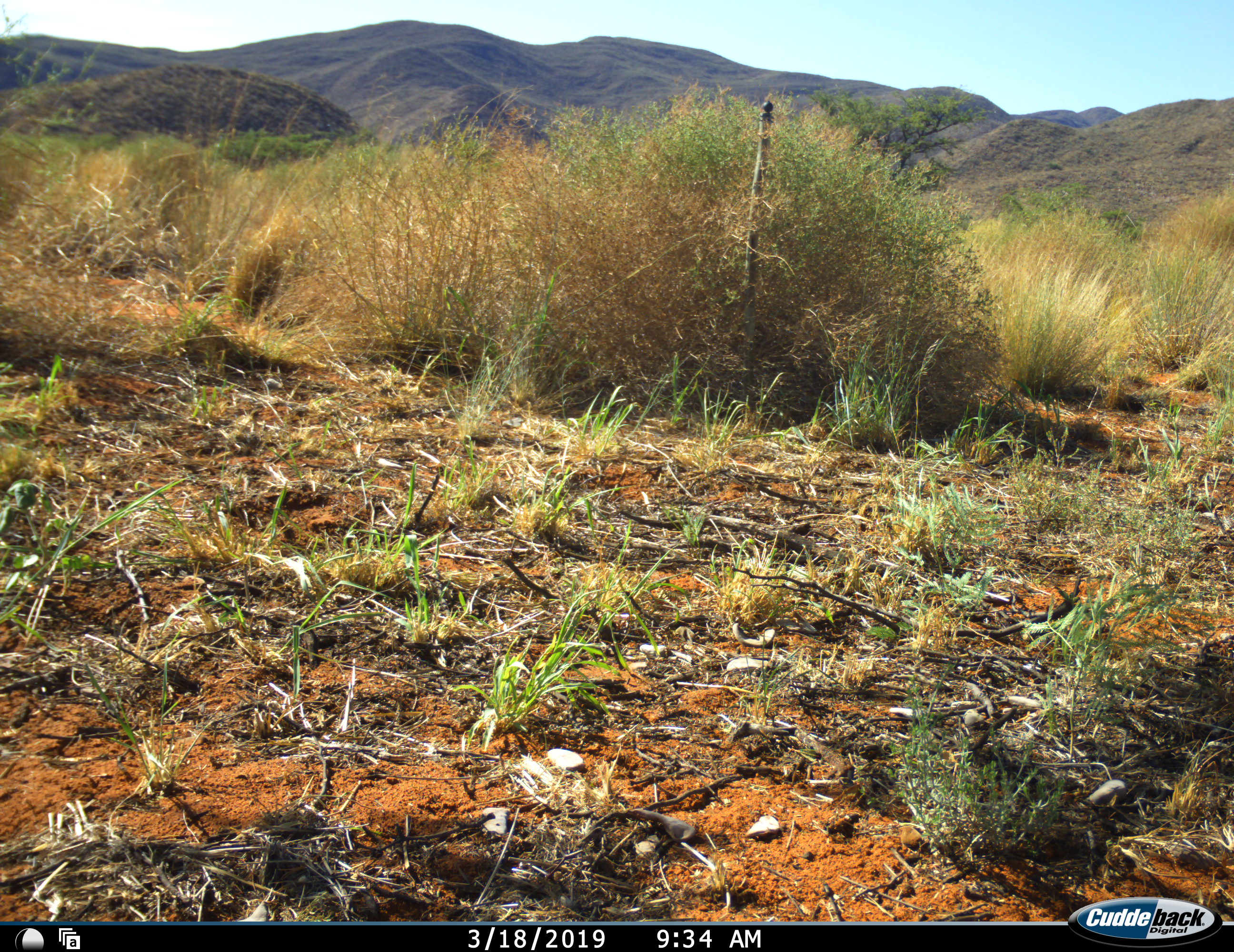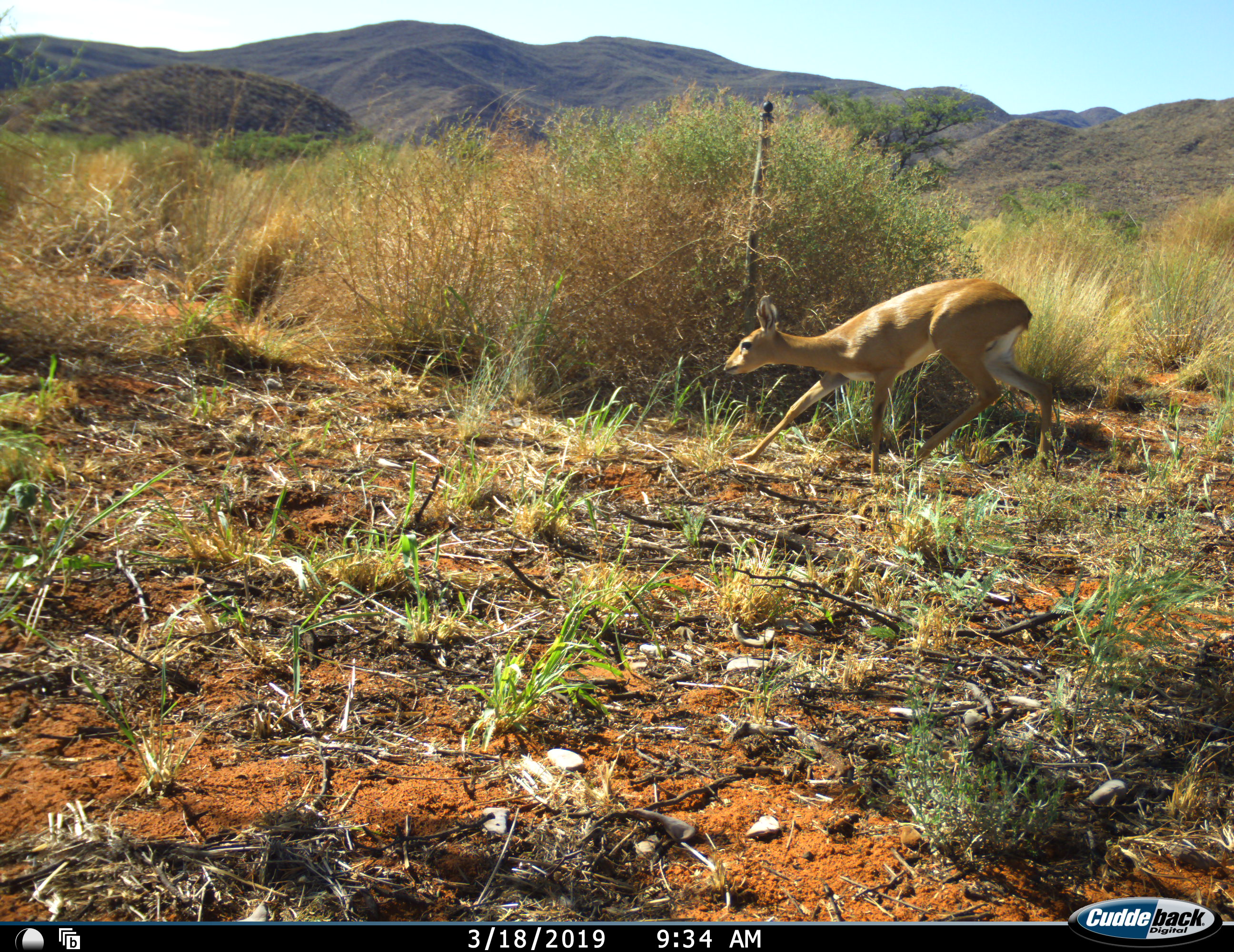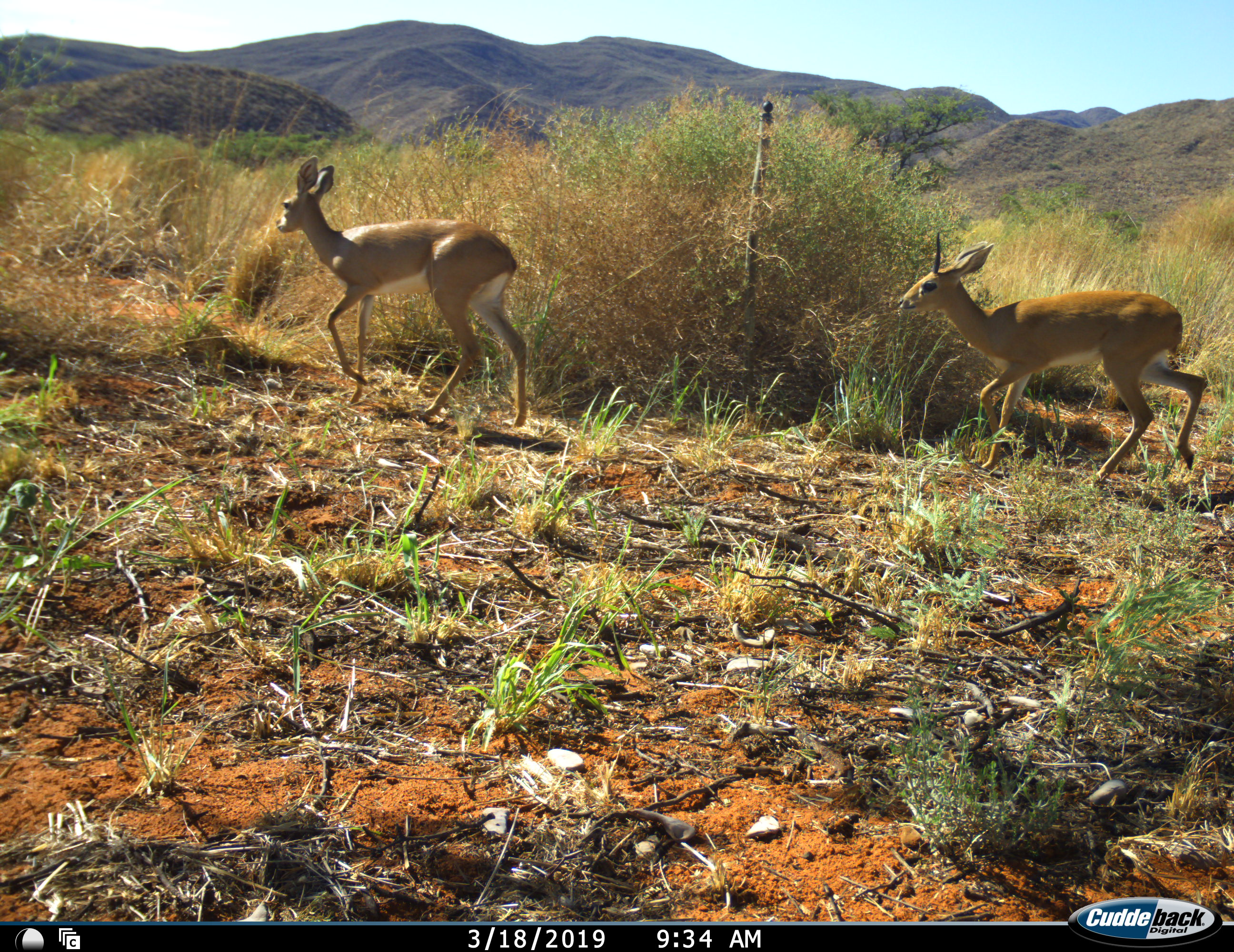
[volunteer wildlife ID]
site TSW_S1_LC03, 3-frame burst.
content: unidentified animal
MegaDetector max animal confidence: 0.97